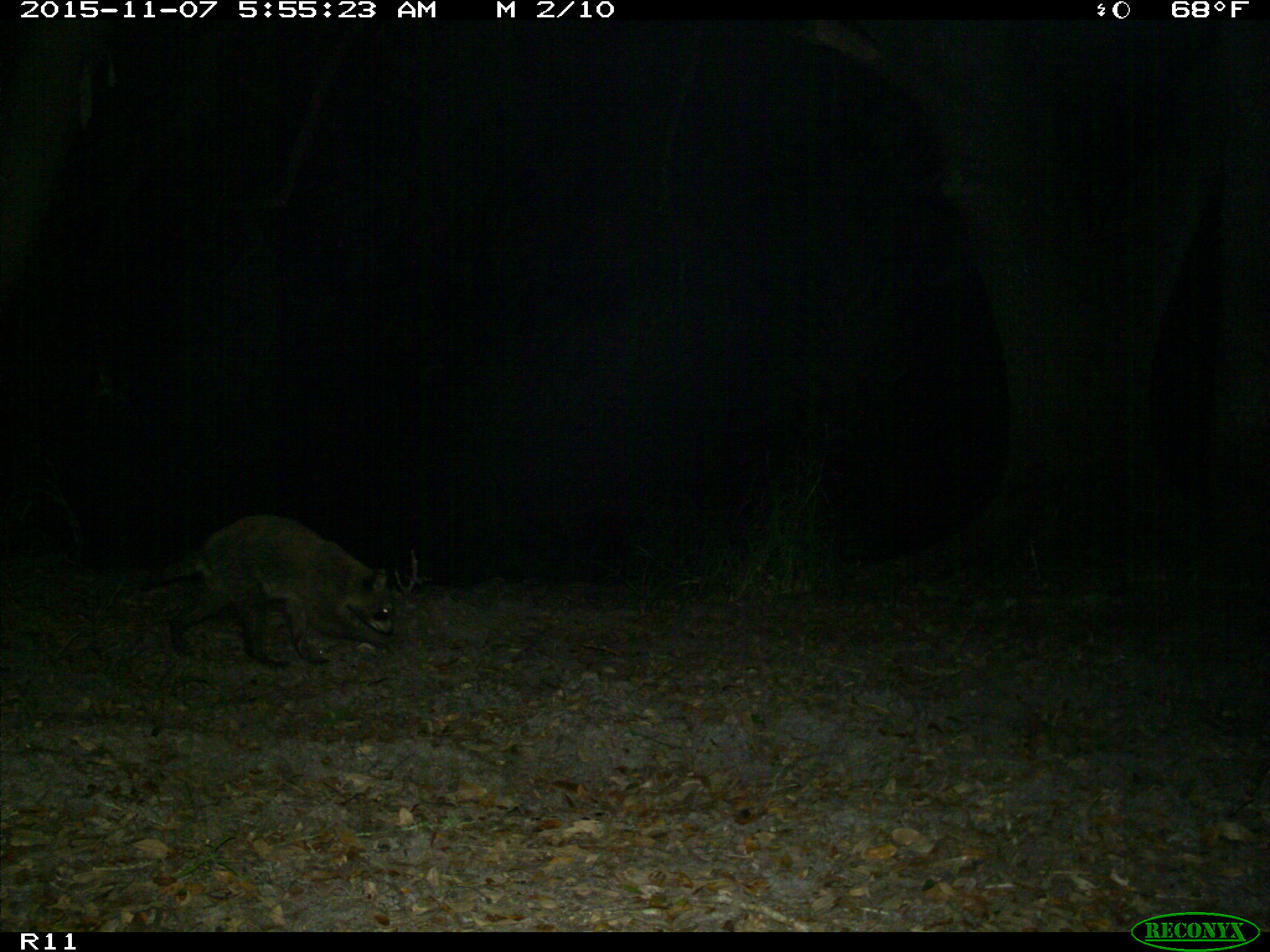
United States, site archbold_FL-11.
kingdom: Animalia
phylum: Chordata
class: Mammalia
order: Carnivora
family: Procyonidae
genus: Procyon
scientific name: Procyon lotor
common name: common raccoon